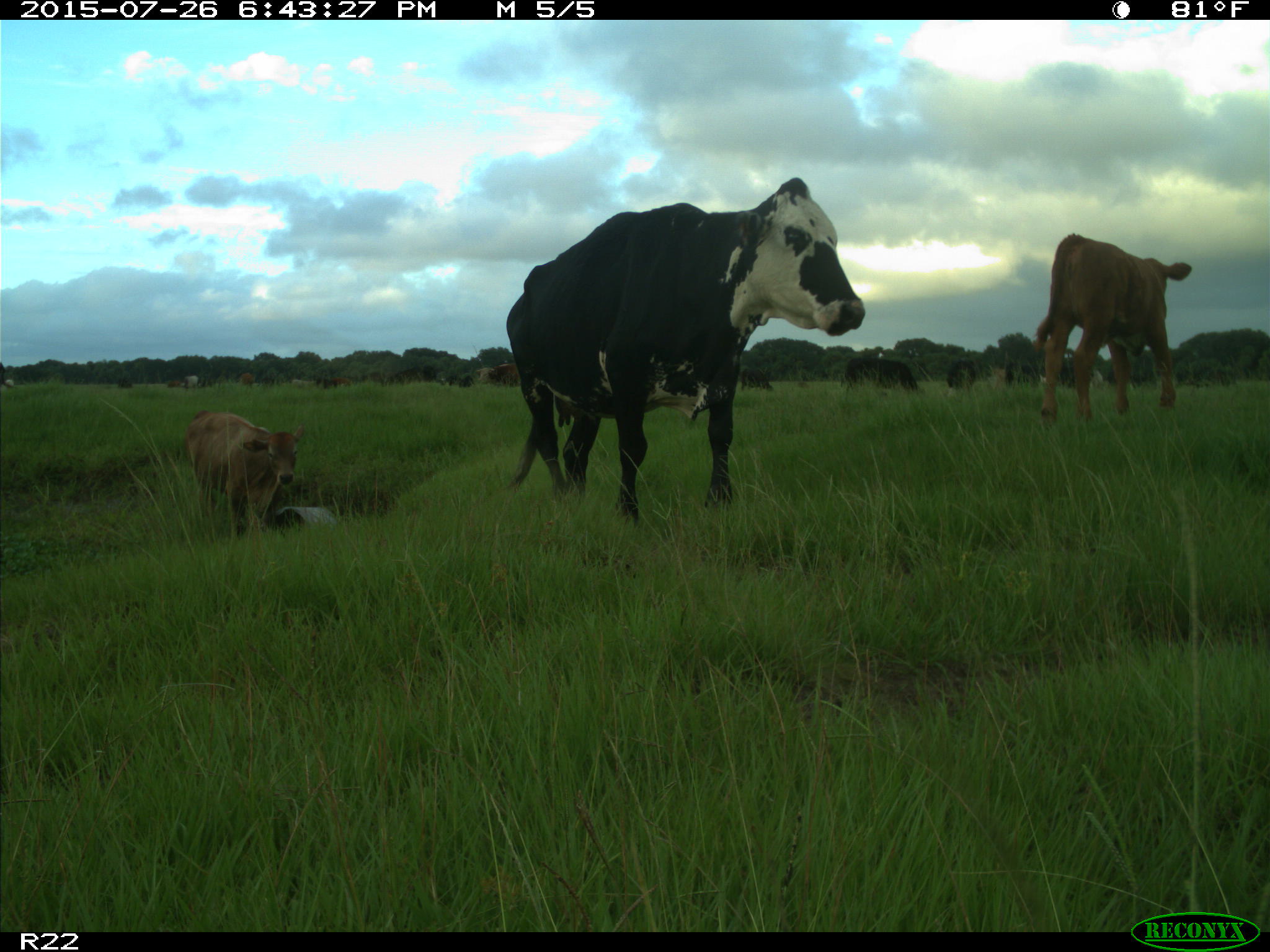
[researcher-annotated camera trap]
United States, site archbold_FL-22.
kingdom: Animalia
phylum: Chordata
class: Mammalia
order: Artiodactyla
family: Bovidae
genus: Bos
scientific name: Bos taurus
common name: domestic cow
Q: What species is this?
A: Bos taurus (domestic cow).